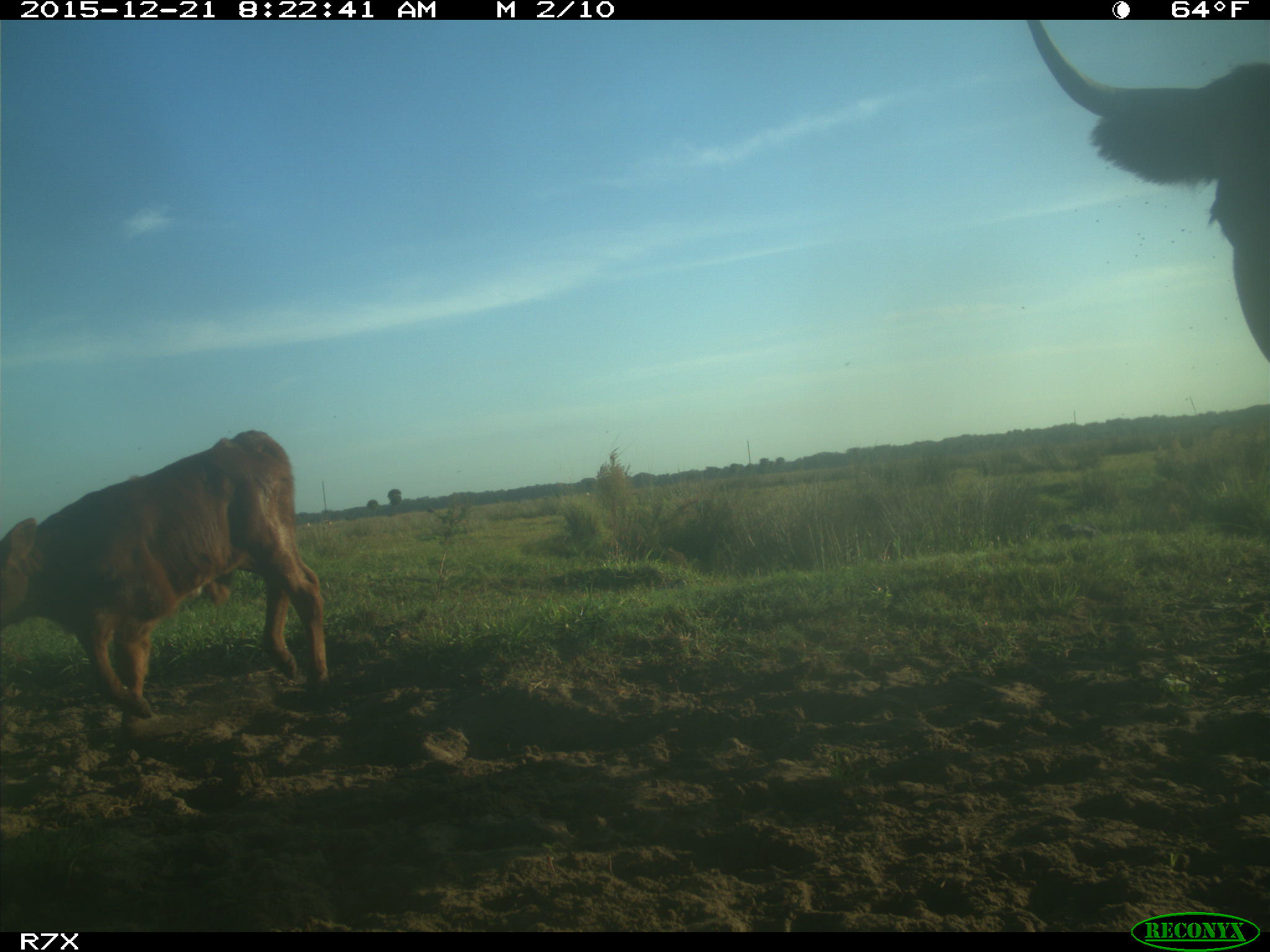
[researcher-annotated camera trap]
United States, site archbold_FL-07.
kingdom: Animalia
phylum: Chordata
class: Mammalia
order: Artiodactyla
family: Bovidae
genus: Bos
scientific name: Bos taurus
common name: domestic cow